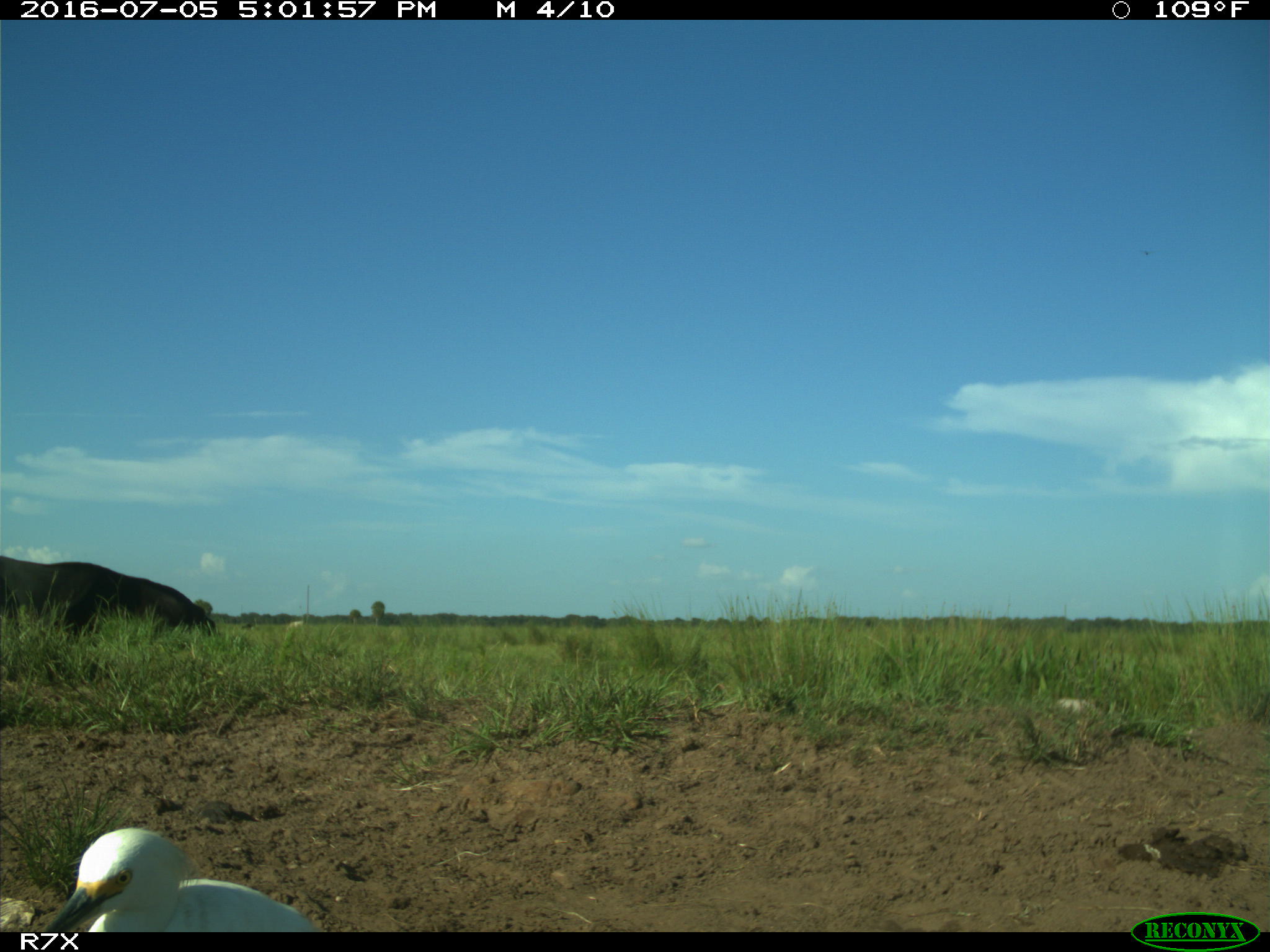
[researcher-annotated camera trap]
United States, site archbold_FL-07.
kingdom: Animalia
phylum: Chordata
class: Mammalia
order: Artiodactyla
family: Bovidae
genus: Bos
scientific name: Bos taurus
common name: domestic cow